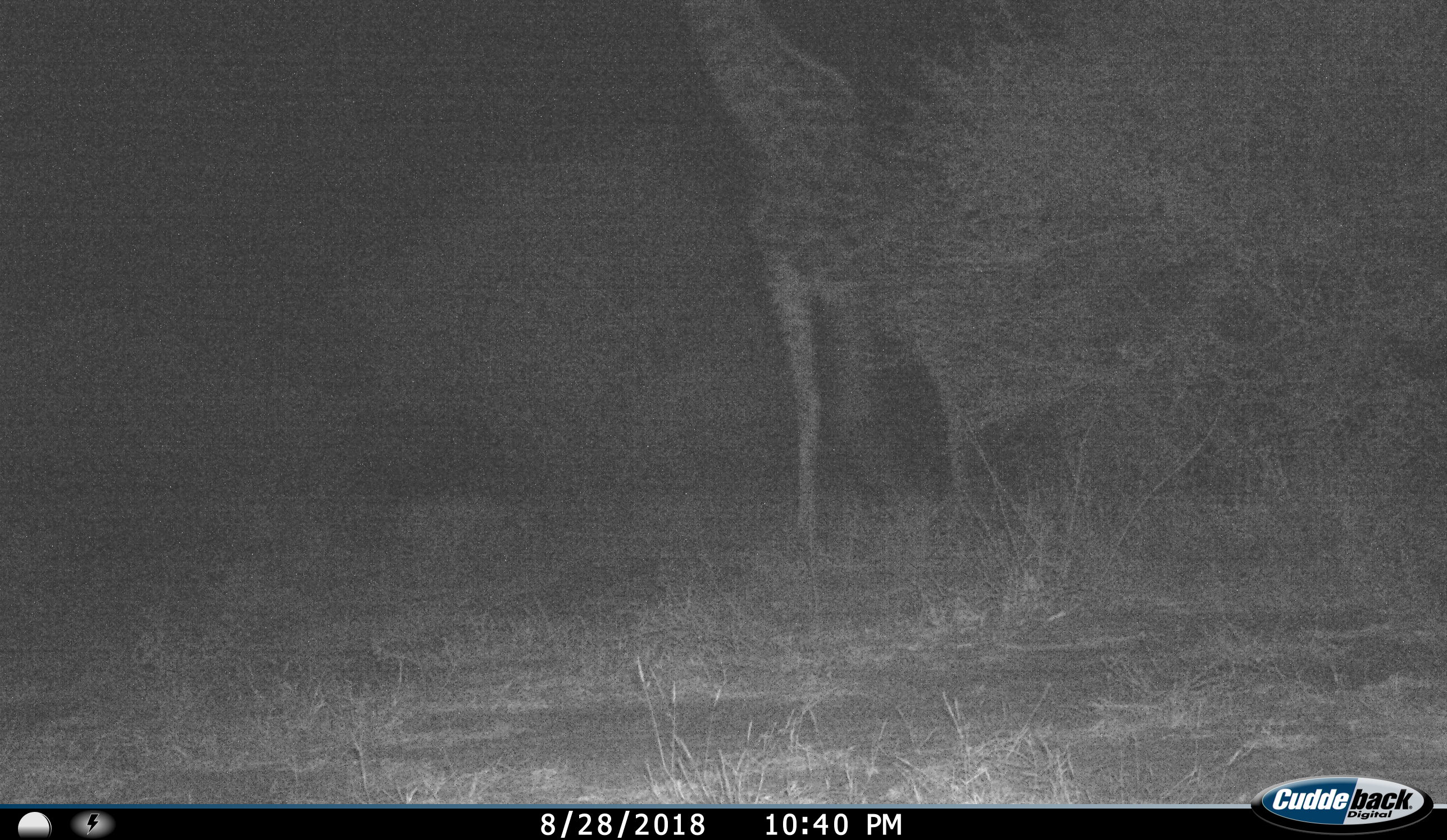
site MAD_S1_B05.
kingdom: Animalia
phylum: Chordata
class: Mammalia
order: Artiodactyla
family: Giraffidae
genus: Giraffa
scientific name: Giraffa camelopardalis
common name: giraffe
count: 1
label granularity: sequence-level